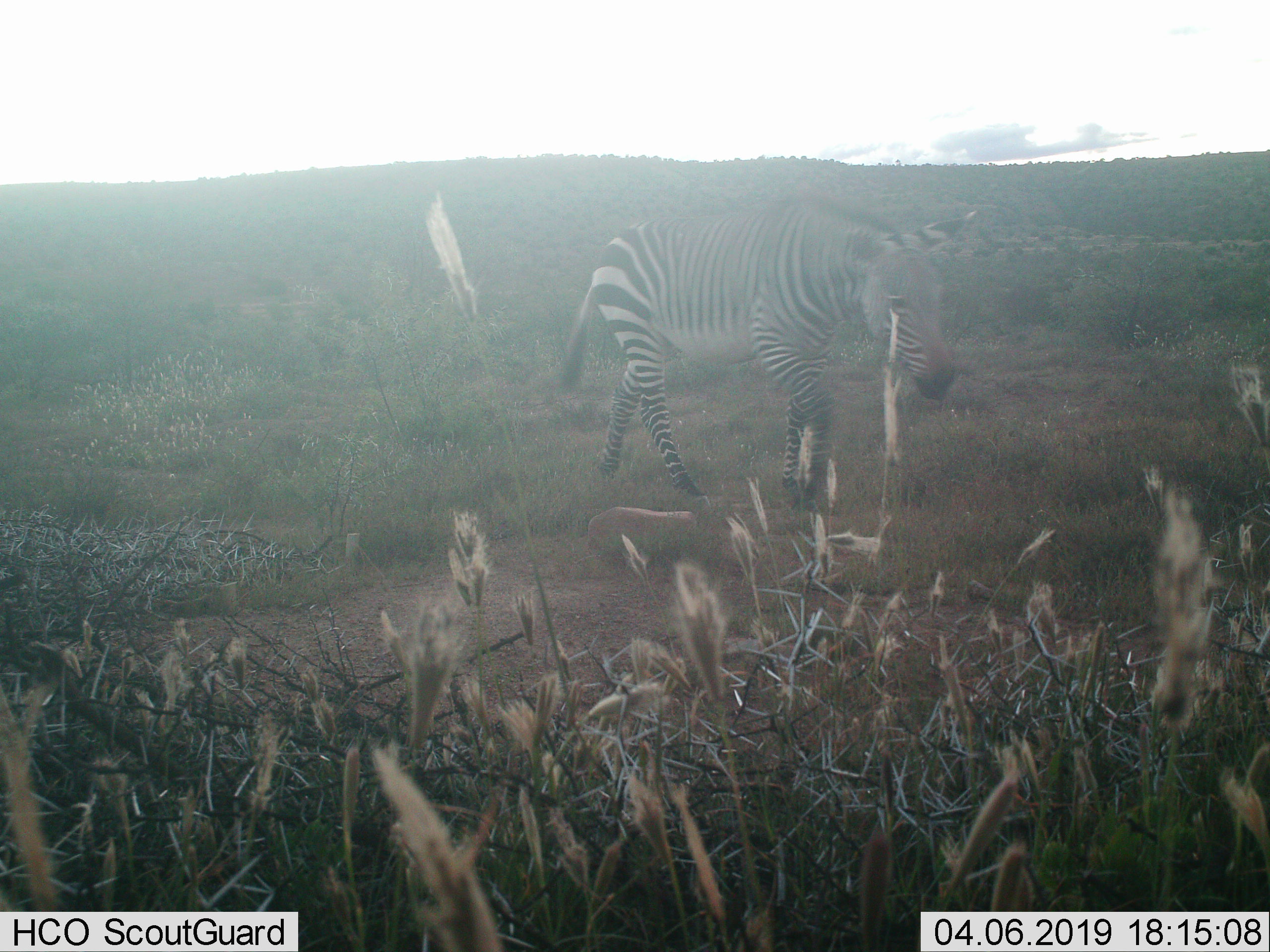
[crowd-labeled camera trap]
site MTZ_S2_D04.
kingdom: Animalia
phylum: Chordata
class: Mammalia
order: Perissodactyla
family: Equidae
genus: Equus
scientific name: Equus zebra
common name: mountain zebra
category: zebramountain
Zebramountain (mountain zebra) (Equus zebra), count 1. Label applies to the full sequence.